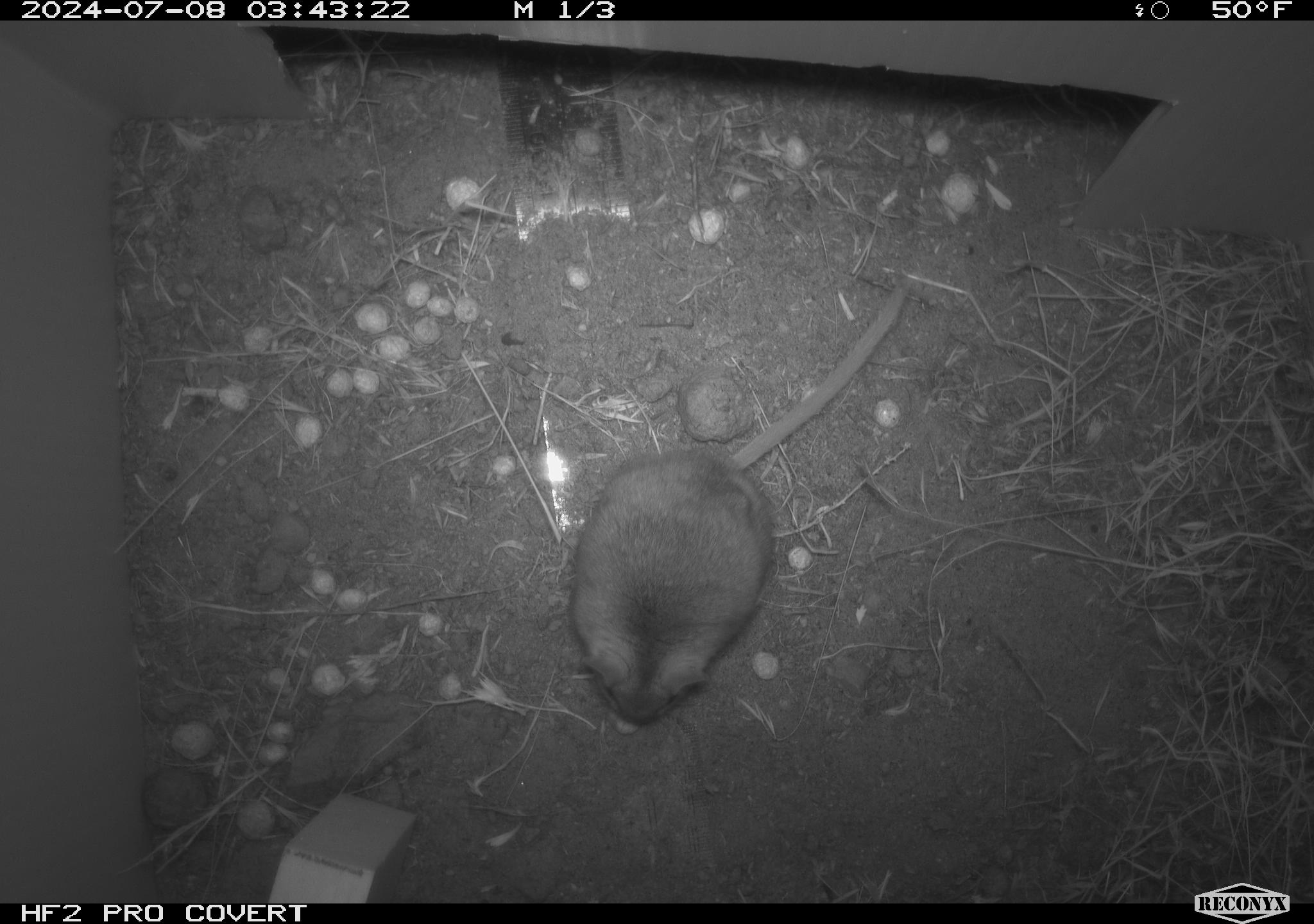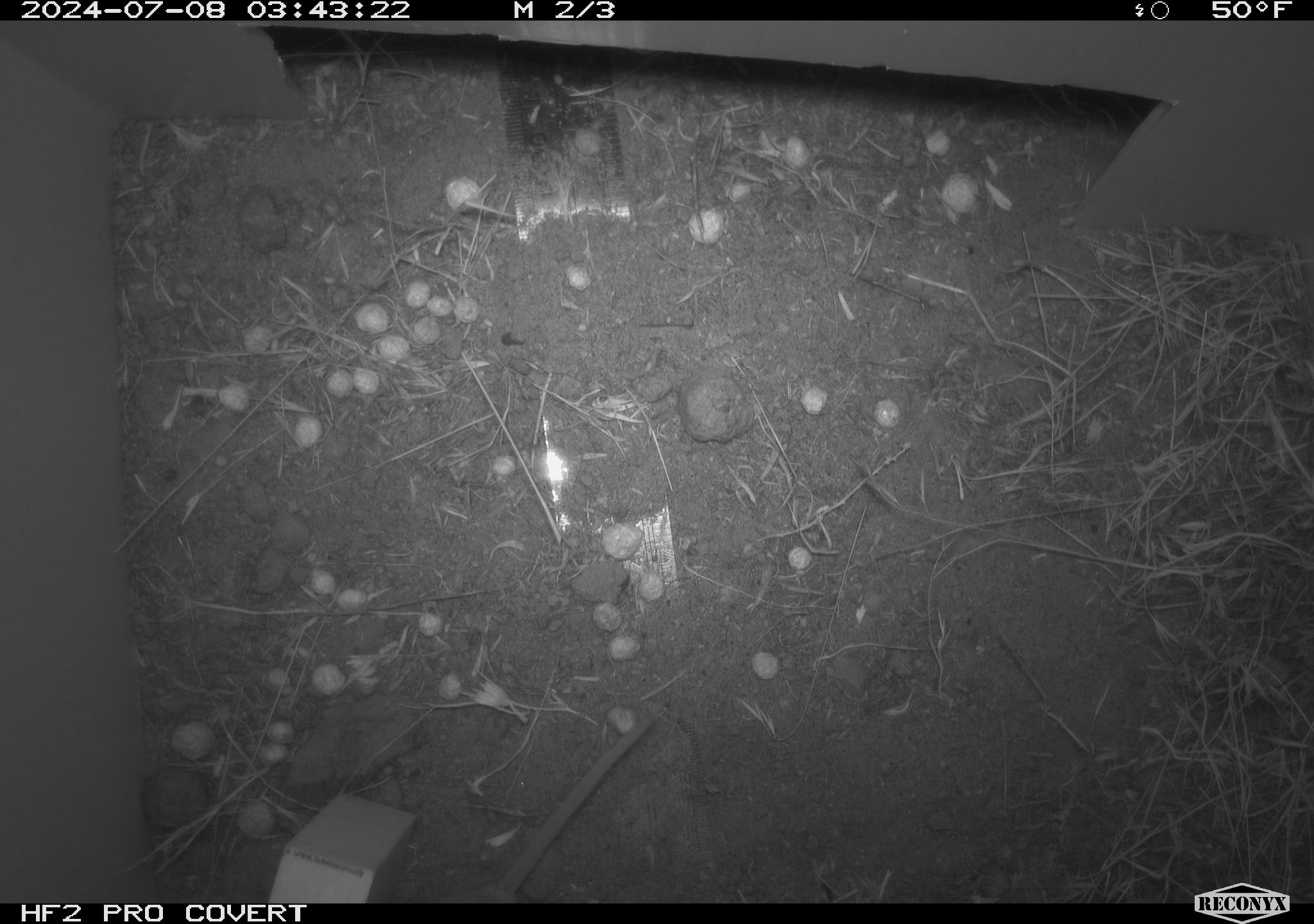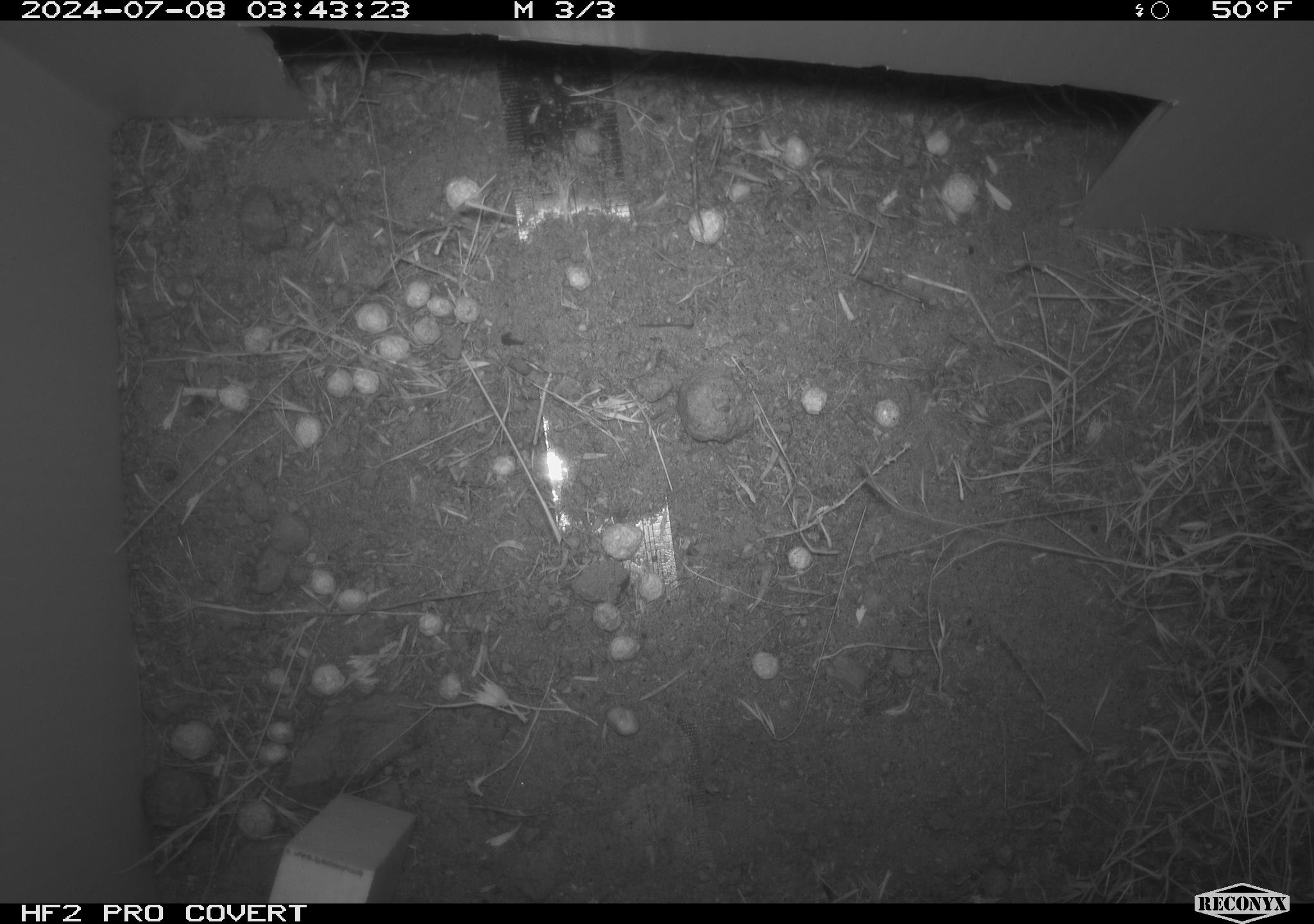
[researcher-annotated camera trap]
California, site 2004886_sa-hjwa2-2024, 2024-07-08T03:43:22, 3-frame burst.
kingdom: Animalia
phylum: Chordata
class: Mammalia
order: Rodentia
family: Heteromyidae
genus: Dipodomys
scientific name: Dipodomys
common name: kangaroo rats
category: dipodomys species